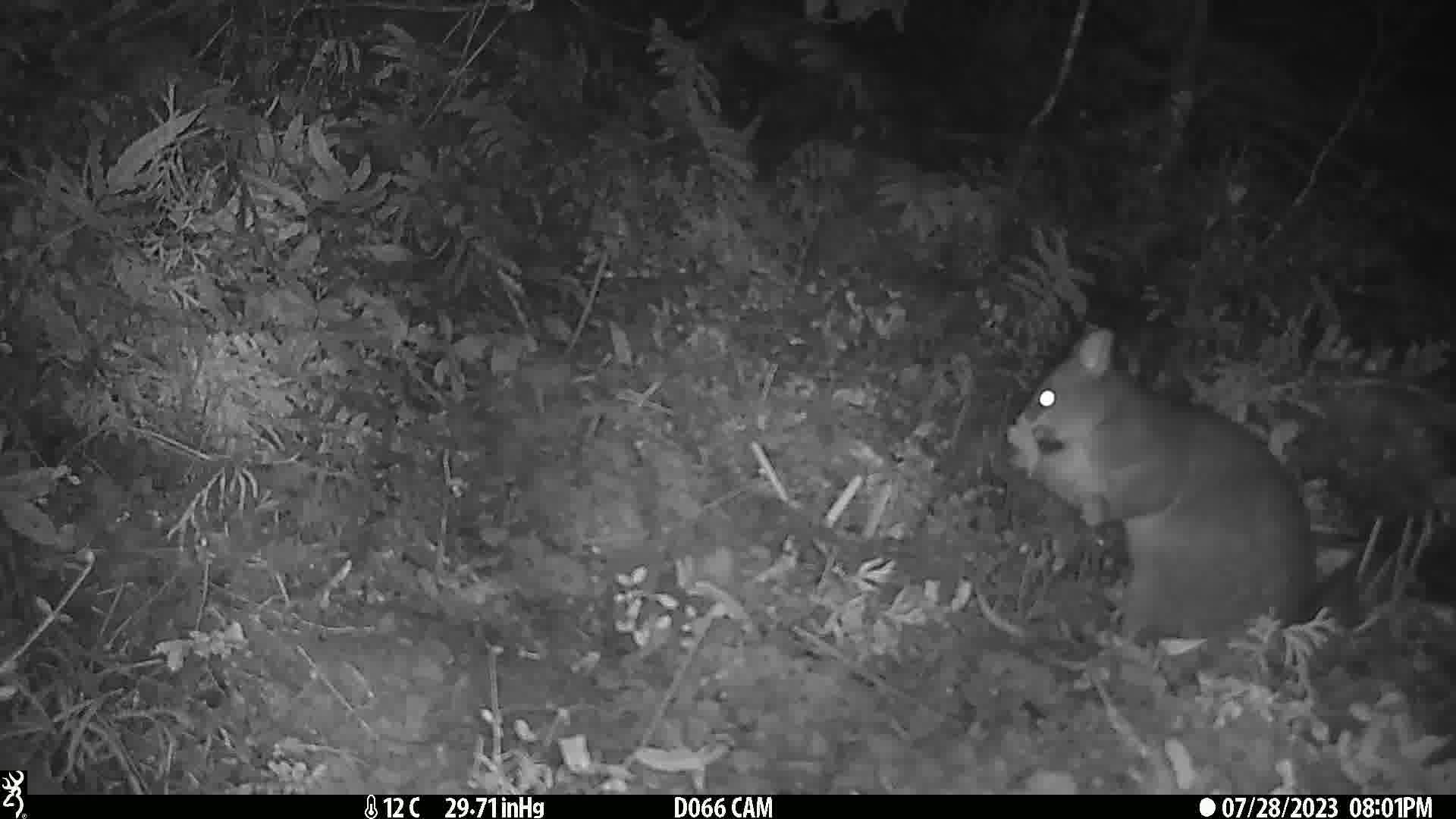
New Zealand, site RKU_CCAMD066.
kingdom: Animalia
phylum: Chordata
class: Mammalia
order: Diprotodontia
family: Phalangeridae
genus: Trichosurus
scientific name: Trichosurus vulpecula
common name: common brushtail possum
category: possum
Possum (common brushtail possum) (Trichosurus vulpecula).